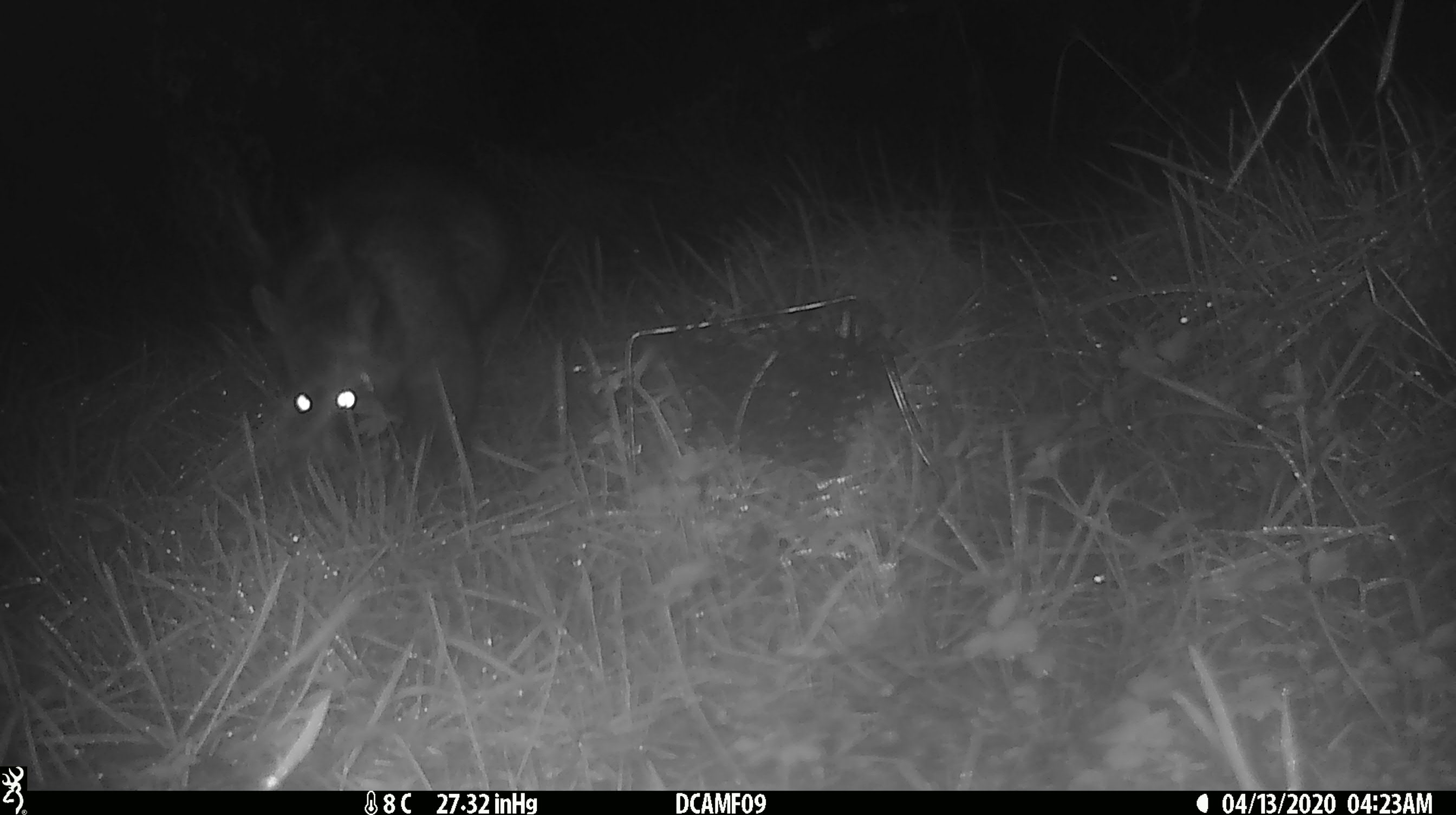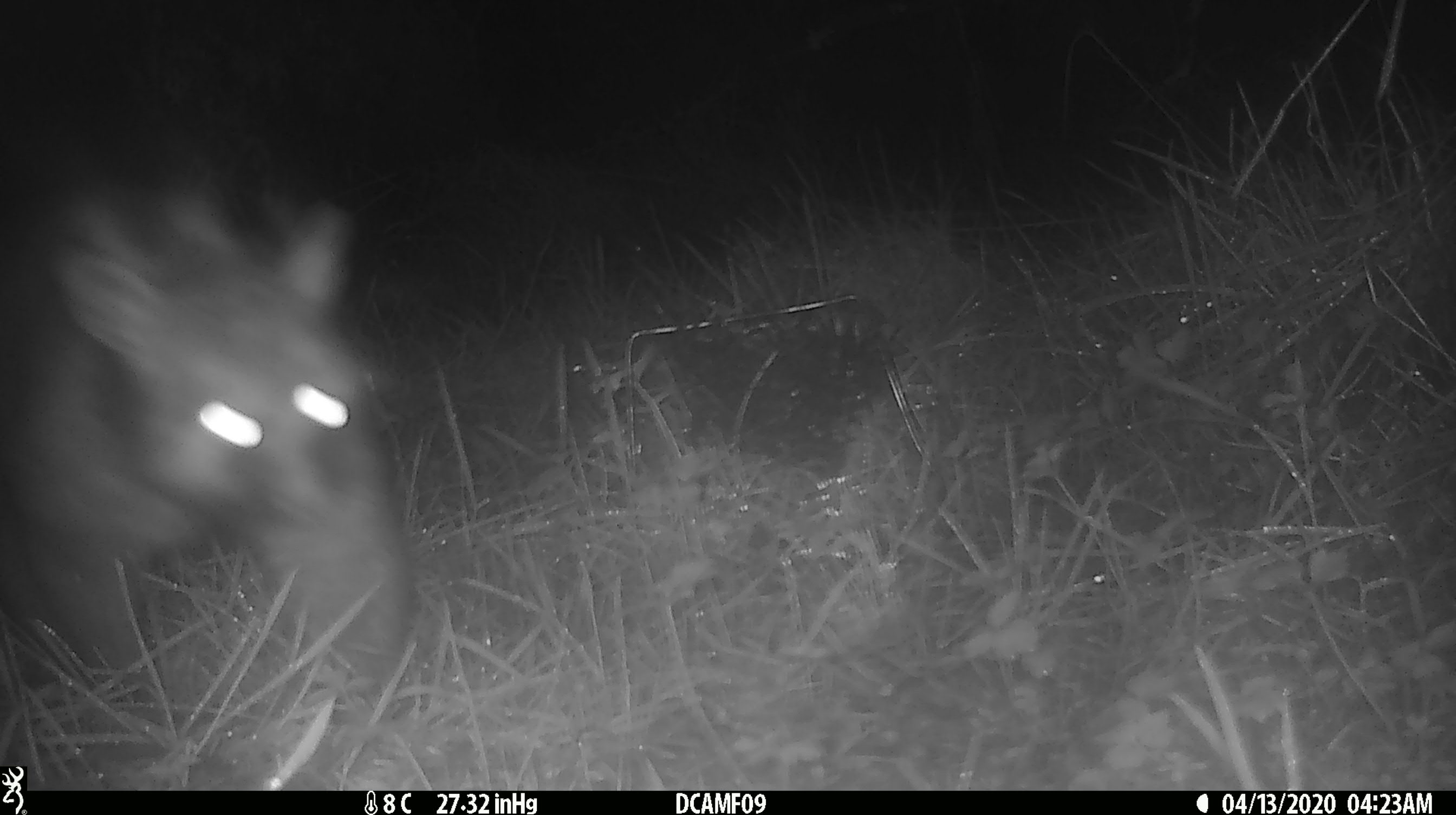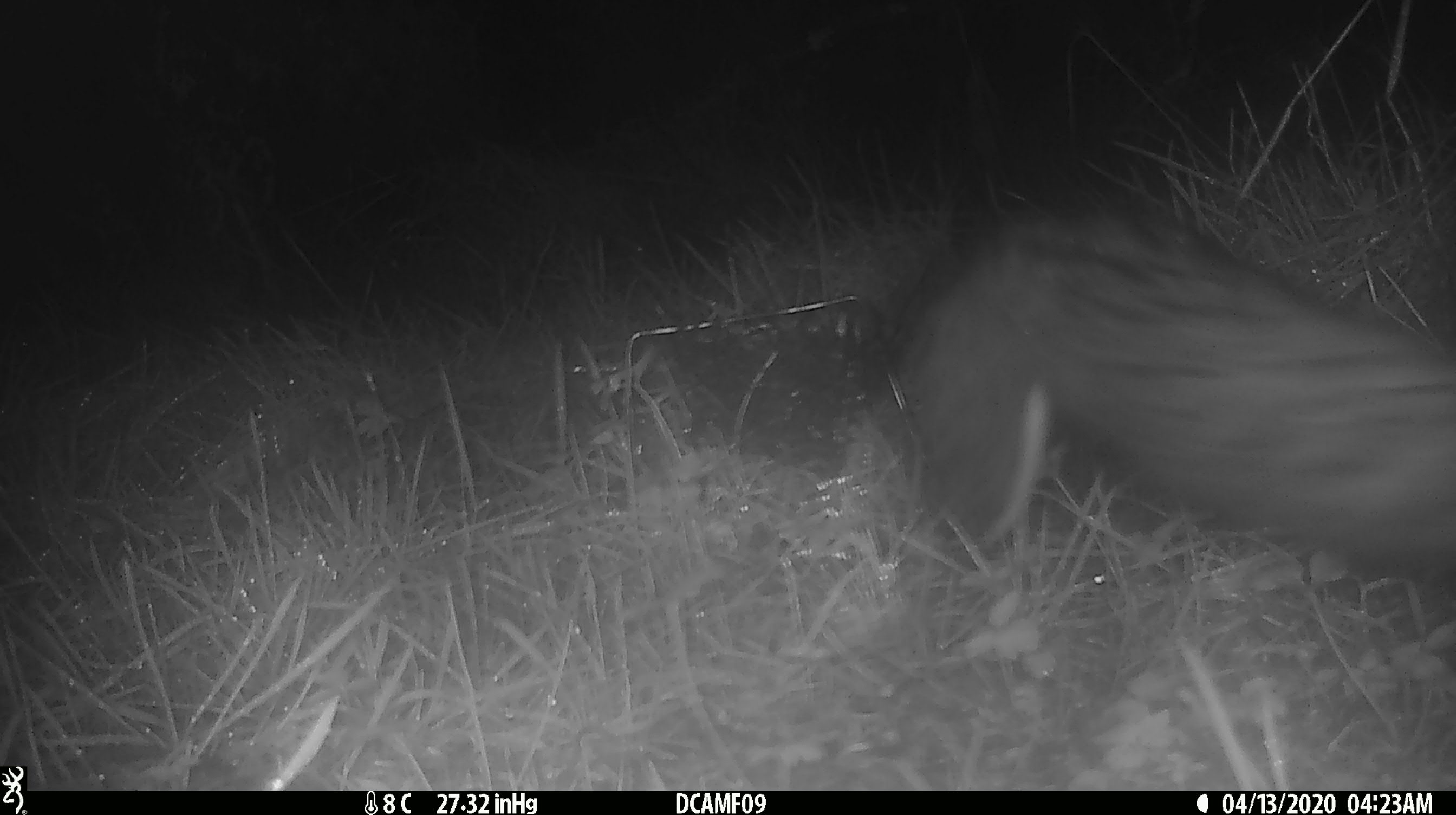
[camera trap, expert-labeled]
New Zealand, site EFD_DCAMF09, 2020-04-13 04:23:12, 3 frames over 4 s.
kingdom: Animalia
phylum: Chordata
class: Mammalia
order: Diprotodontia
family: Phalangeridae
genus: Trichosurus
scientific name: Trichosurus vulpecula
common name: common brushtail possum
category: possum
Possum (common brushtail possum) (Trichosurus vulpecula).